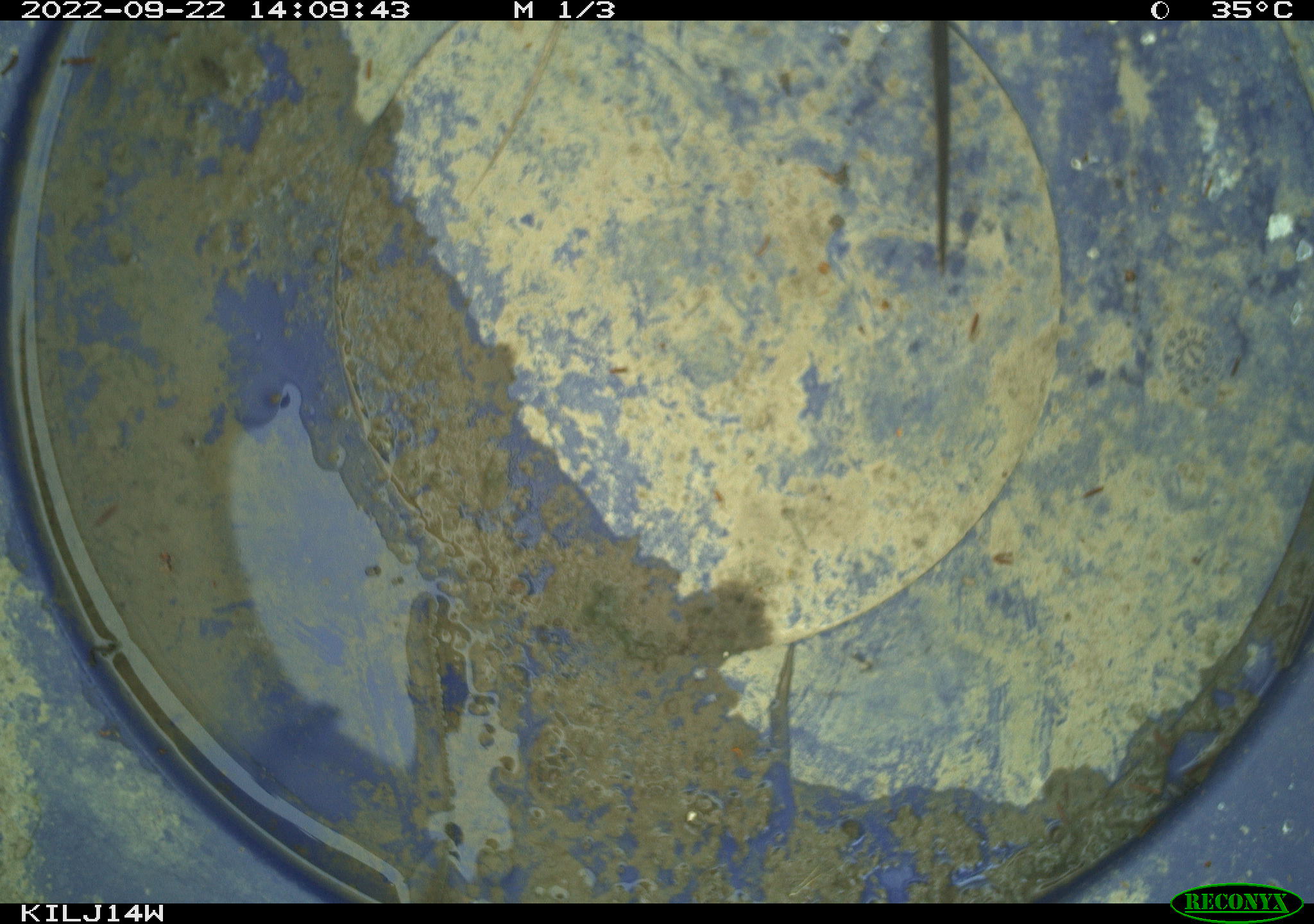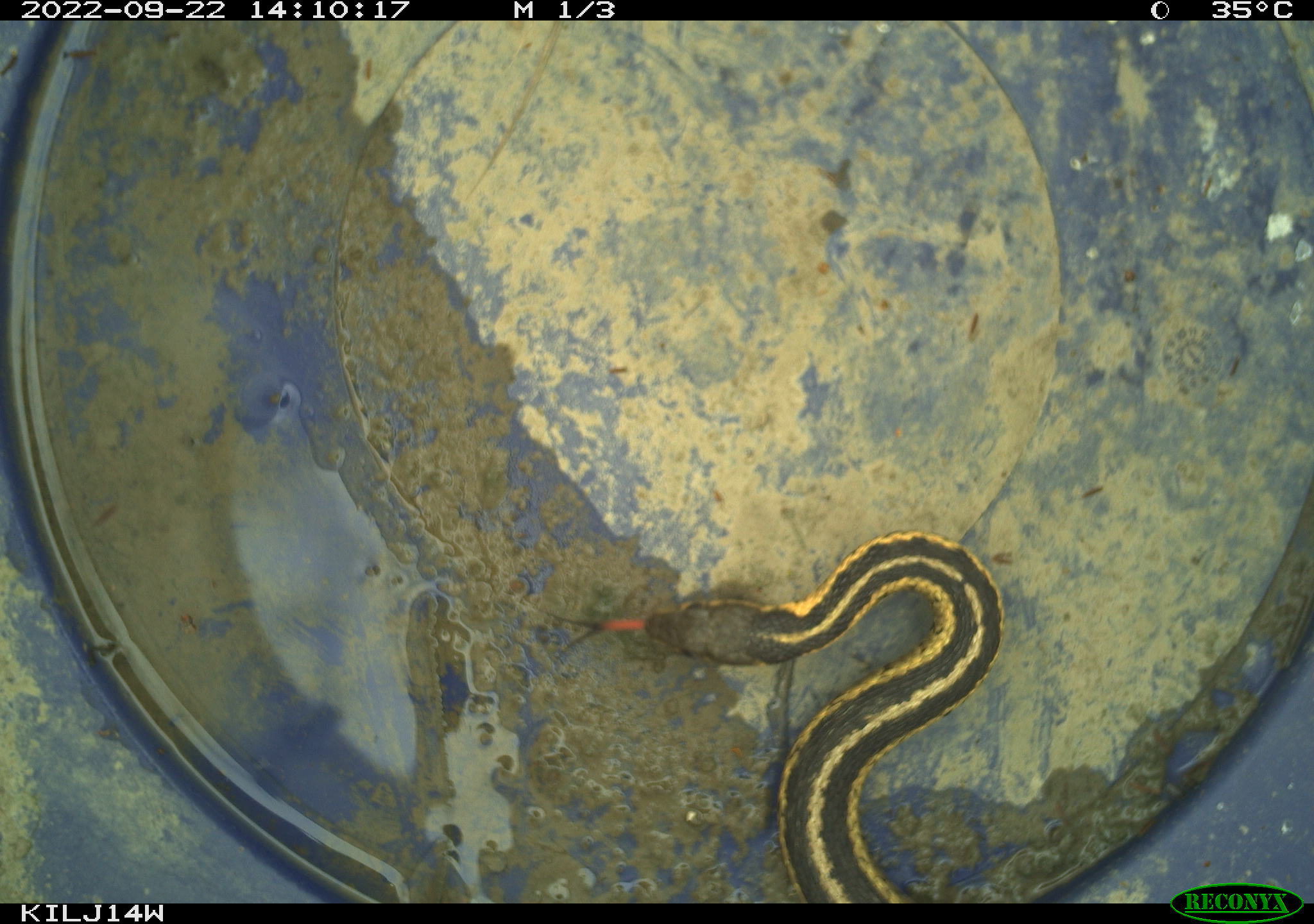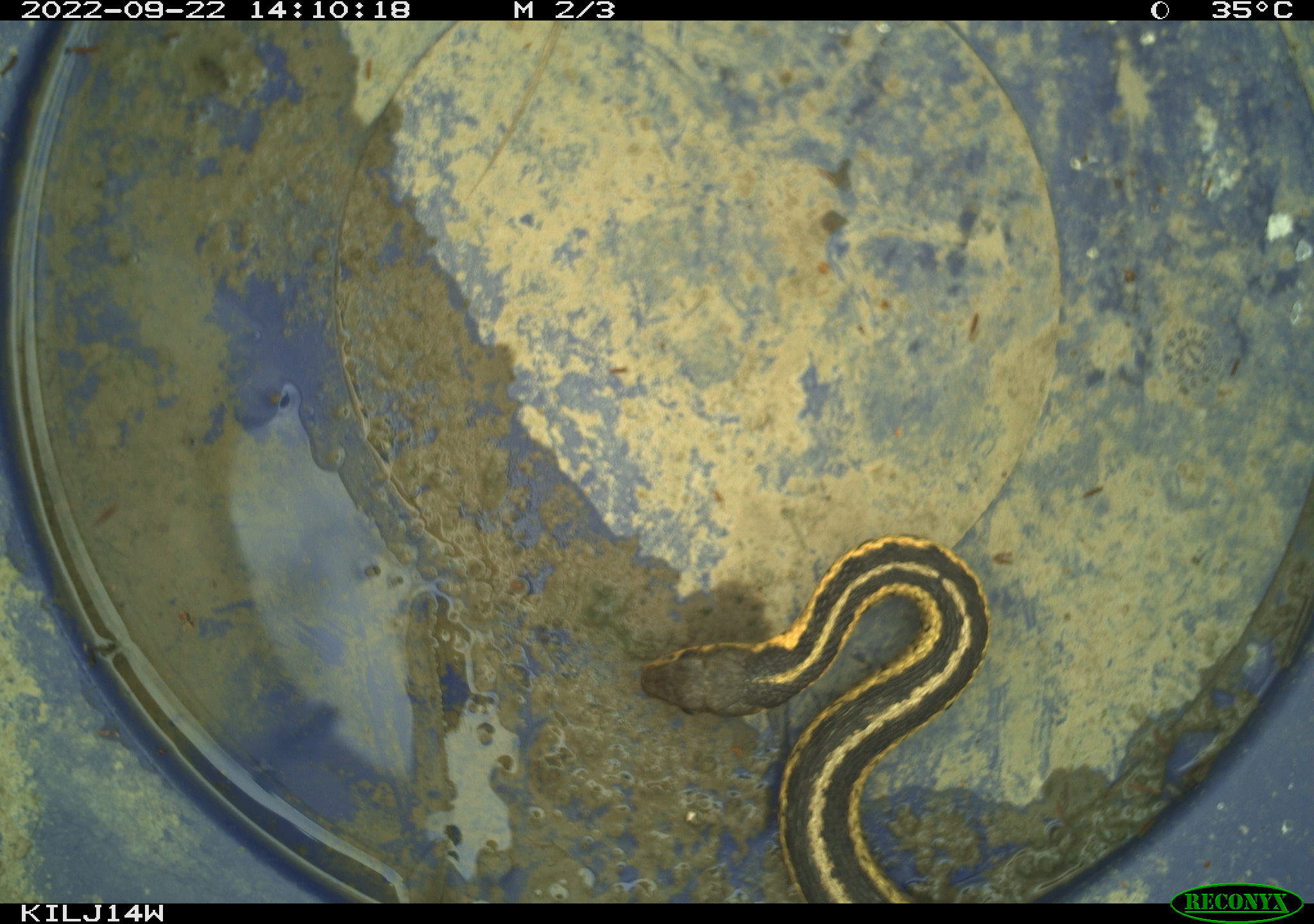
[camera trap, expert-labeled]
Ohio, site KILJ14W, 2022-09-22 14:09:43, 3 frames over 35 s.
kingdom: Animalia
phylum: Chordata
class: Reptilia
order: Squamata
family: Colubridae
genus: Thamnophis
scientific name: Thamnophis sirtalis sirtalis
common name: eastern gartersnake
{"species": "eastern gartersnake (Thamnophis sirtalis sirtalis)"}